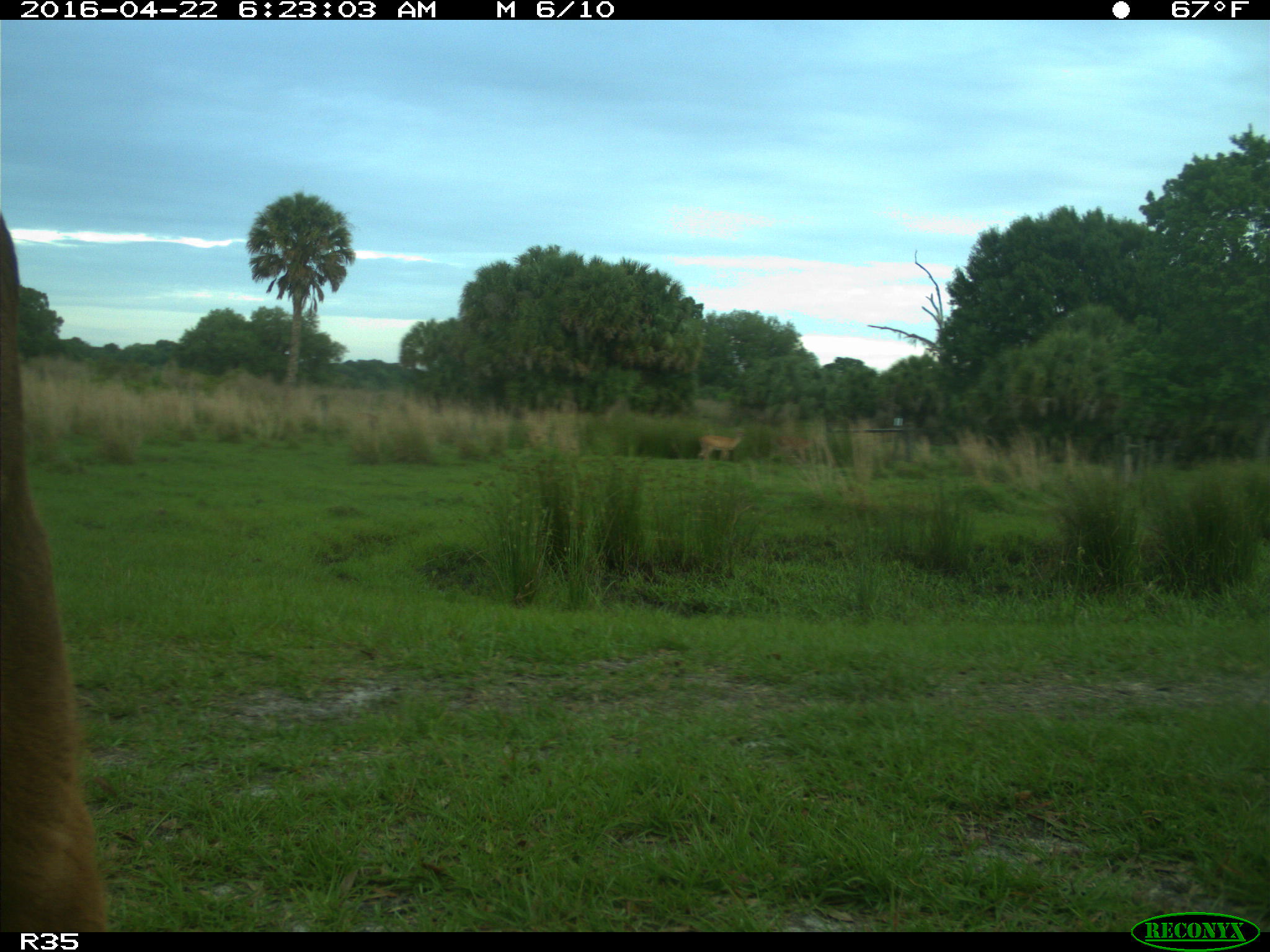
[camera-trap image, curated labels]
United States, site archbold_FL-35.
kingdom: Animalia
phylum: Chordata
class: Mammalia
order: Artiodactyla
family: Bovidae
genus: Bos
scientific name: Bos taurus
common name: domestic cow